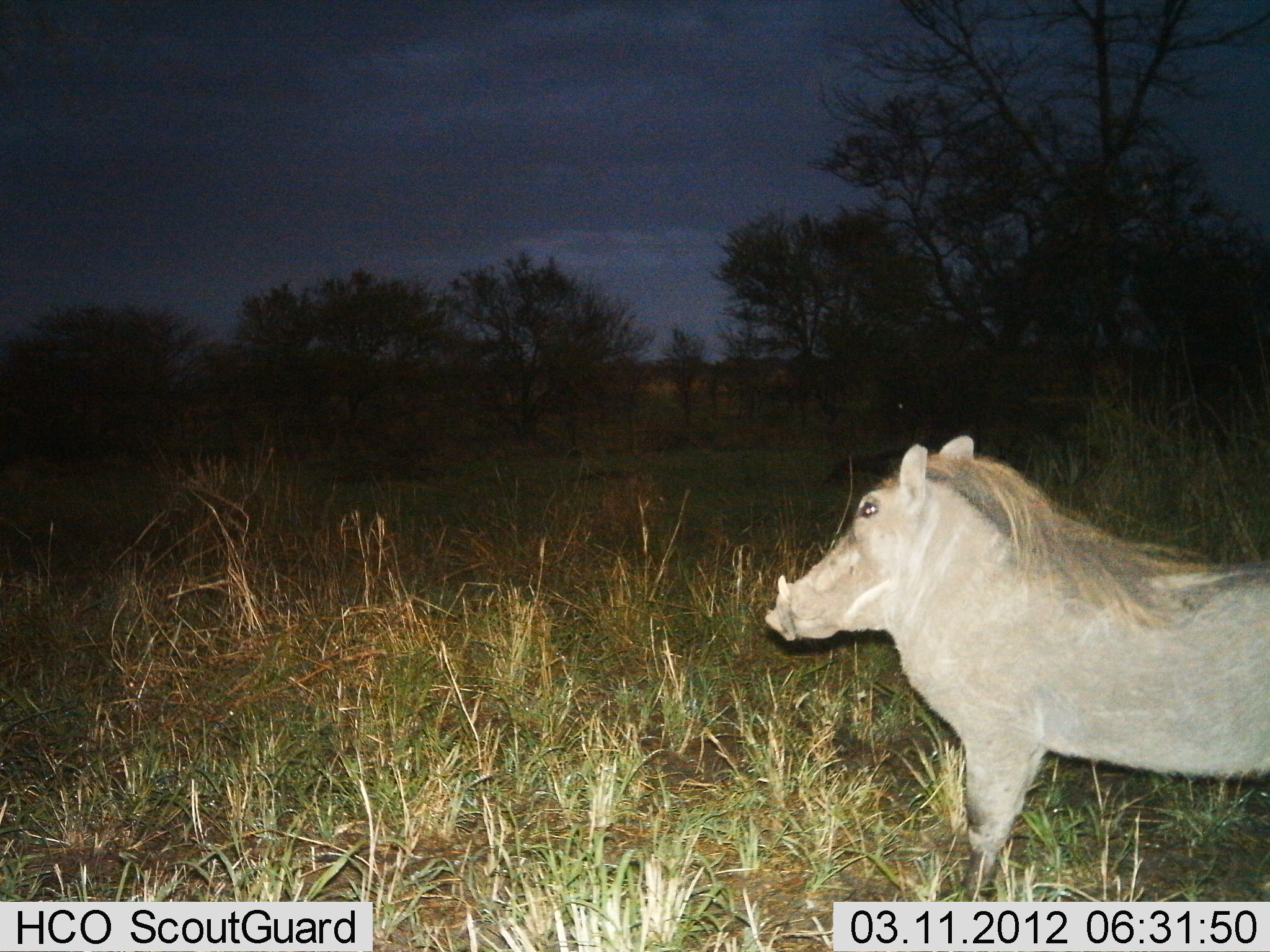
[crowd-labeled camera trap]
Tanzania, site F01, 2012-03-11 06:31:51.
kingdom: Animalia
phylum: Chordata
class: Mammalia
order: Artiodactyla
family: Suidae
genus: Phacochoerus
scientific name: Phacochoerus africanus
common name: warthog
Warthog (Phacochoerus africanus), count 1. Behavior (volunteer vote fractions): standing 90%, resting 0%, moving 10%, interacting 0%. Young present (vote fraction): 0%. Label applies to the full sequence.